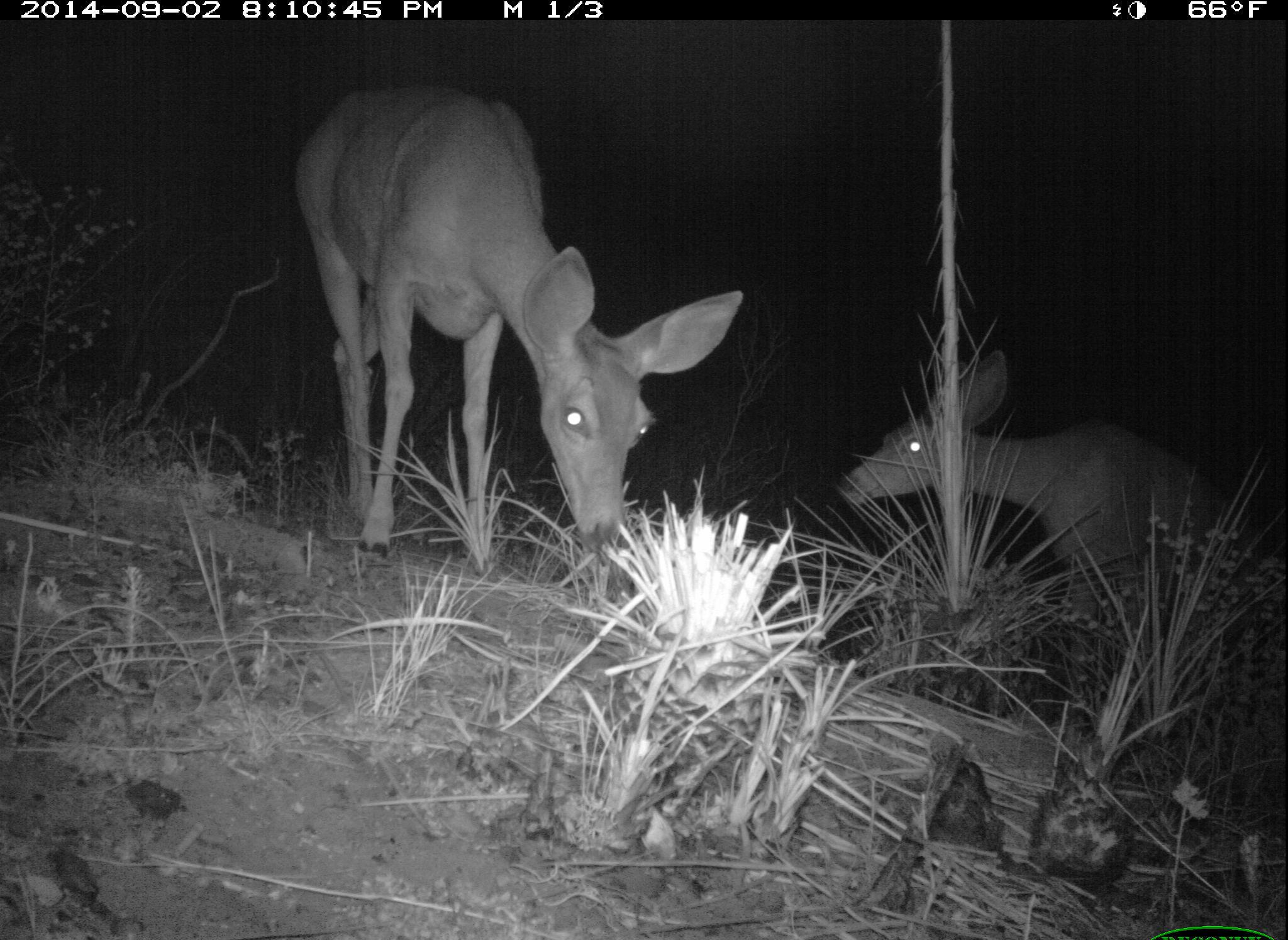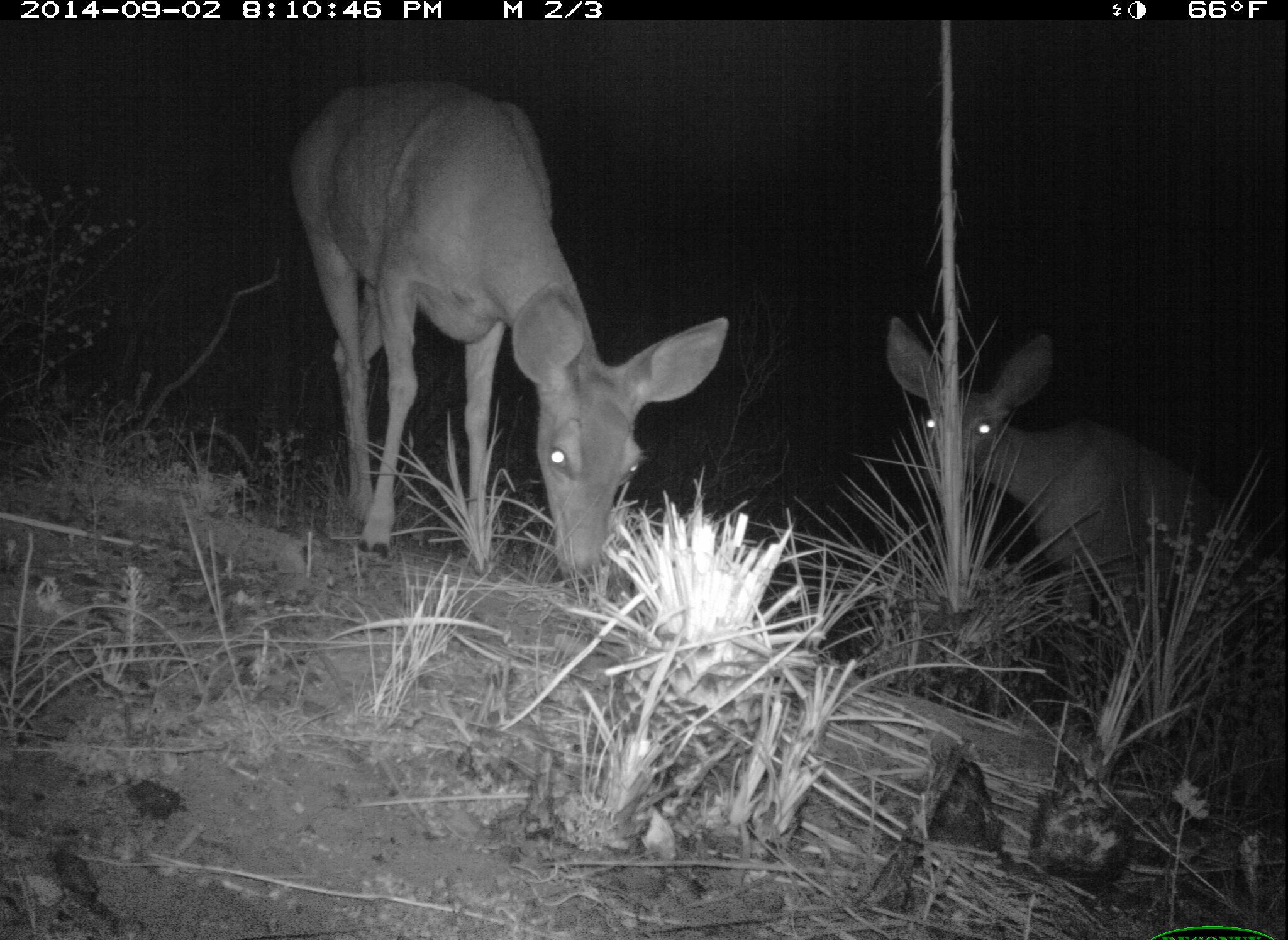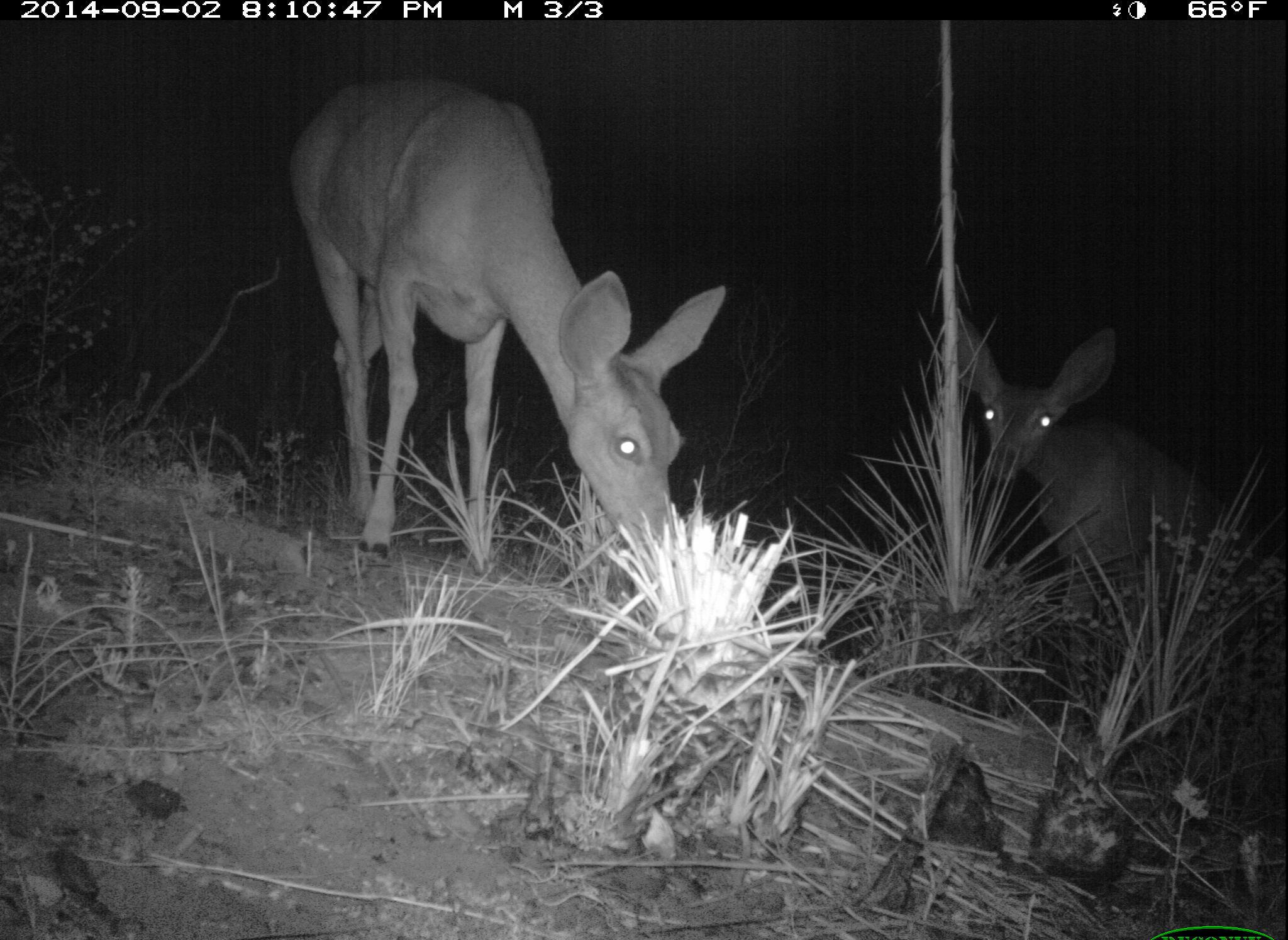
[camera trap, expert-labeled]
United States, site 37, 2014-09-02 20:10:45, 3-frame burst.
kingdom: Animalia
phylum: Chordata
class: Mammalia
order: Artiodactyla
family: Cervidae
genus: Odocoileus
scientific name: Odocoileus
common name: deer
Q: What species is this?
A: Deer (Odocoileus).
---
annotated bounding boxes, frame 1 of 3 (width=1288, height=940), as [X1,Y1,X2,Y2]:
deer: [296,83,746,578]; [840,349,1267,703]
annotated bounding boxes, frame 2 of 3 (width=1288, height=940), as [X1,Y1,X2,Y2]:
deer: [287,80,732,595]; [880,315,1270,711]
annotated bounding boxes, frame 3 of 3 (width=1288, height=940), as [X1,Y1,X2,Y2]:
deer: [288,77,727,575]; [942,321,1269,702]